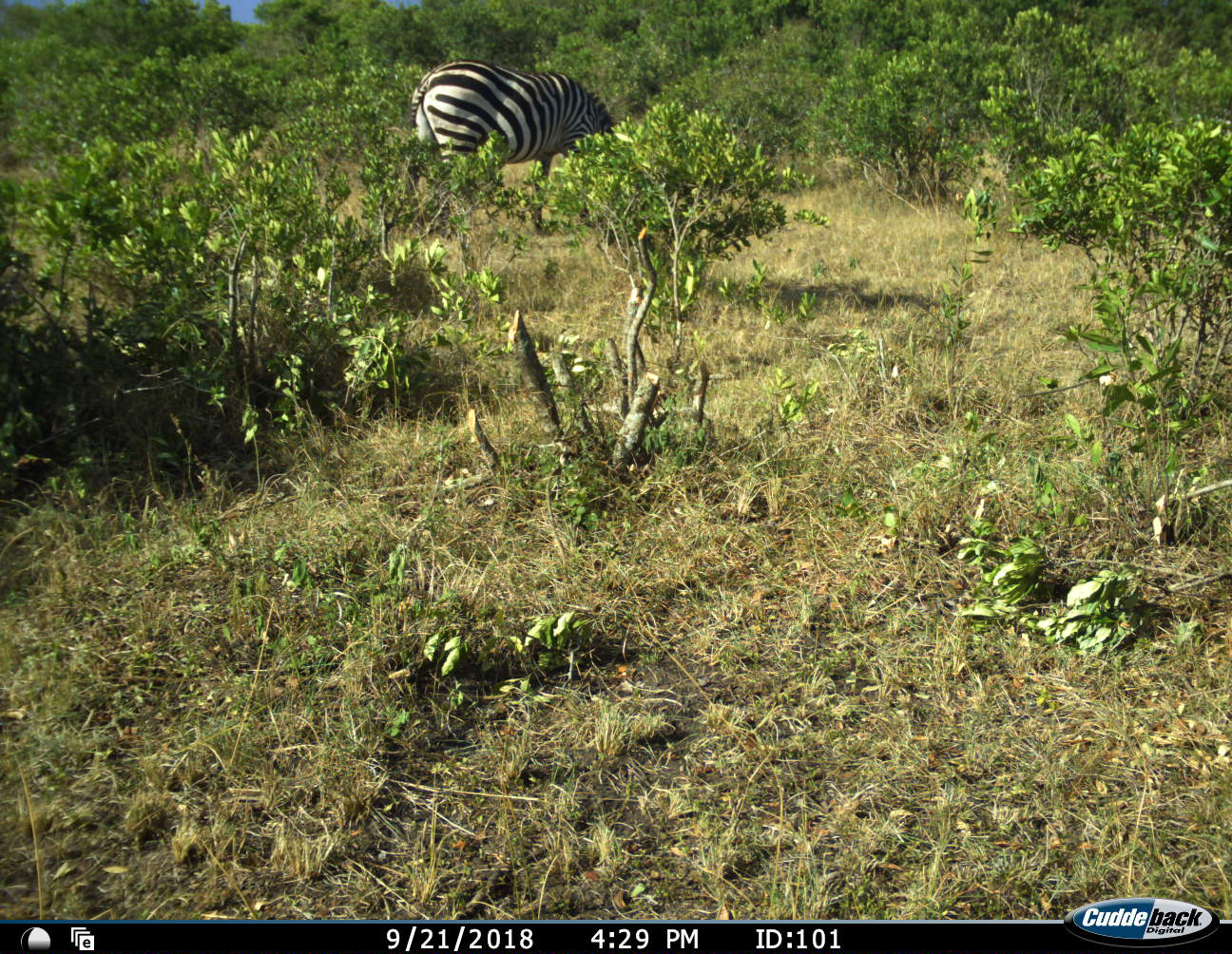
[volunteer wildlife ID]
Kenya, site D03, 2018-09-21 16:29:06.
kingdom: Animalia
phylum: Chordata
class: Mammalia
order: Perissodactyla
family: Equidae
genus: Equus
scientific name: Equus quagga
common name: plains zebra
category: zebra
Zebra (plains zebra) (Equus quagga), count 1. Behavior (volunteer vote fractions): standing 30%, resting 0%, moving 10%, interacting 0%. Young present (vote fraction): 0%. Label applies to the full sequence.